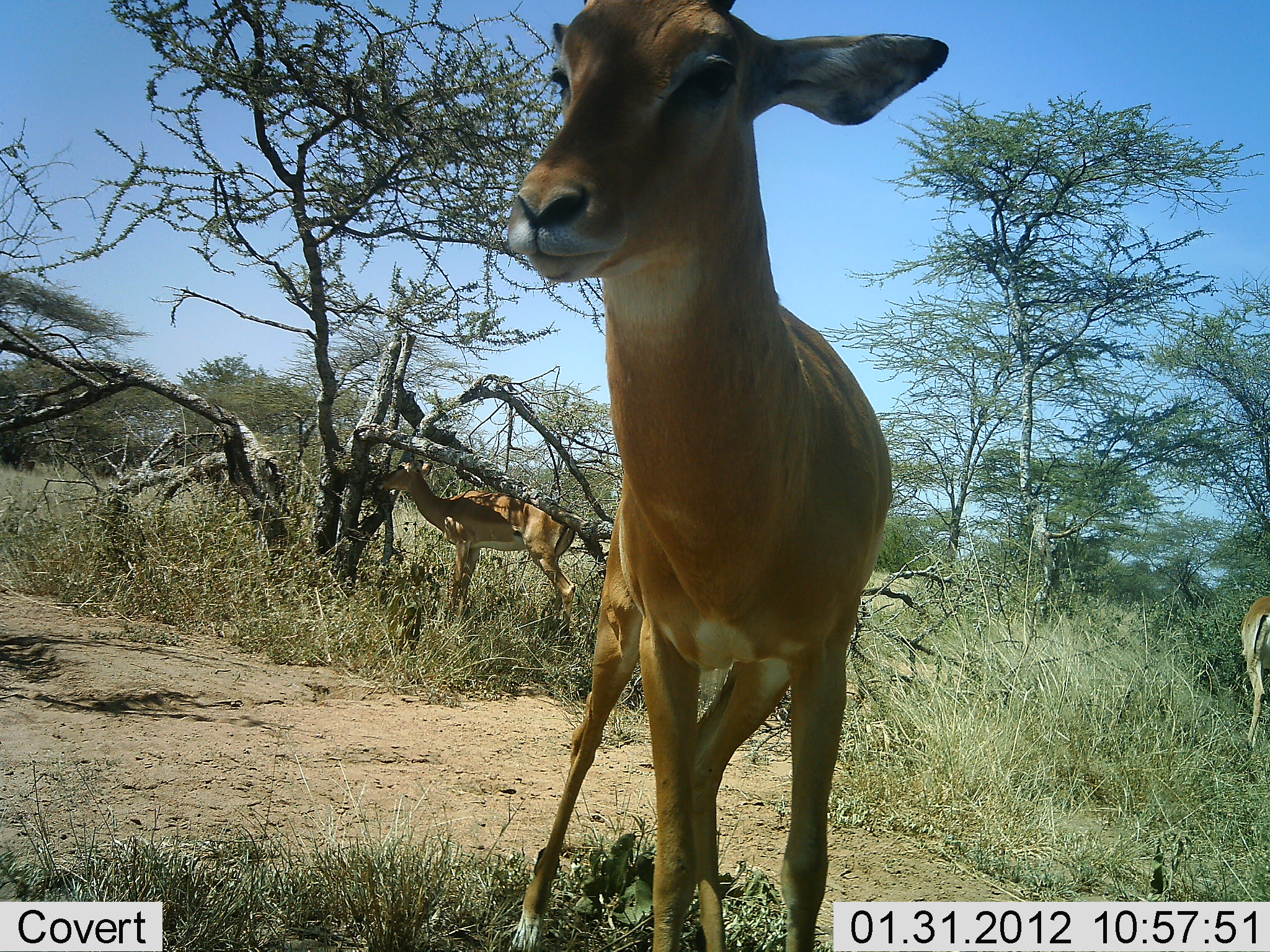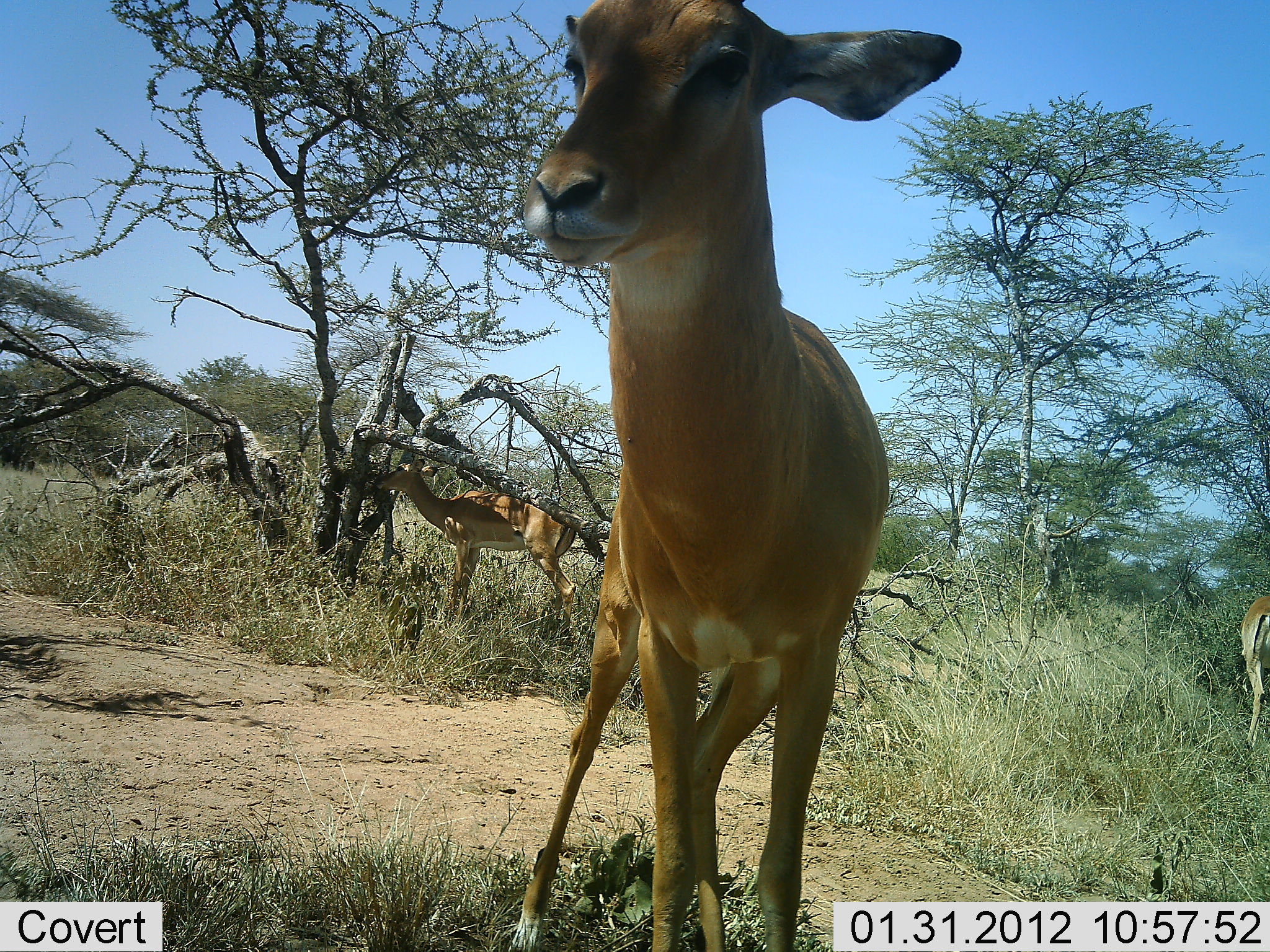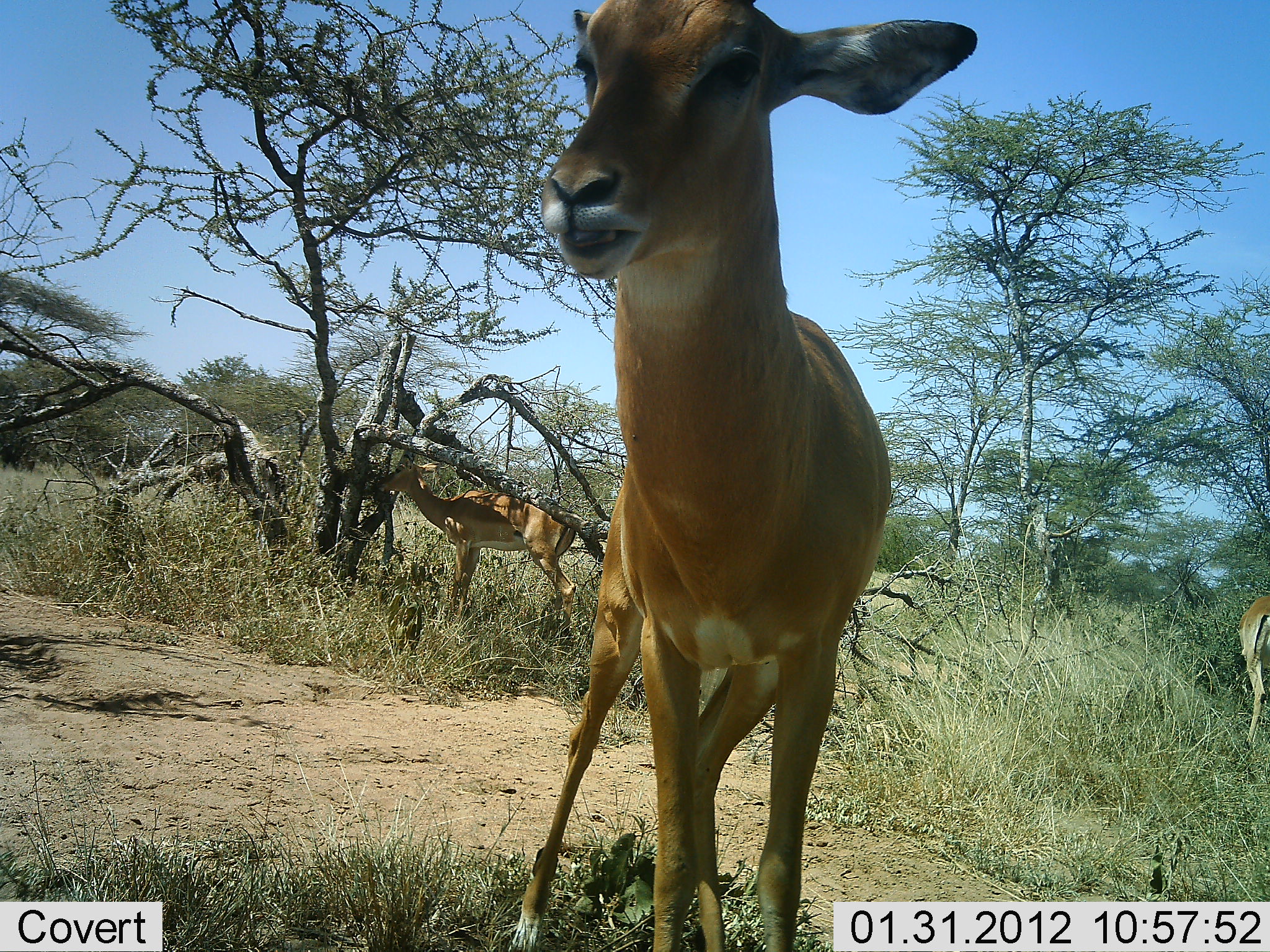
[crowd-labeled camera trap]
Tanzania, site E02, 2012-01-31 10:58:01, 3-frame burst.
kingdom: Animalia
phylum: Chordata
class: Mammalia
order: Artiodactyla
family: Bovidae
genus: Aepyceros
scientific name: Aepyceros melampus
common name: impala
Impala (Aepyceros melampus), count 3. Behavior (volunteer vote fractions): standing 96%, resting 0%, moving 0%, interacting 4%. Young present (vote fraction): 0%. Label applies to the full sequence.